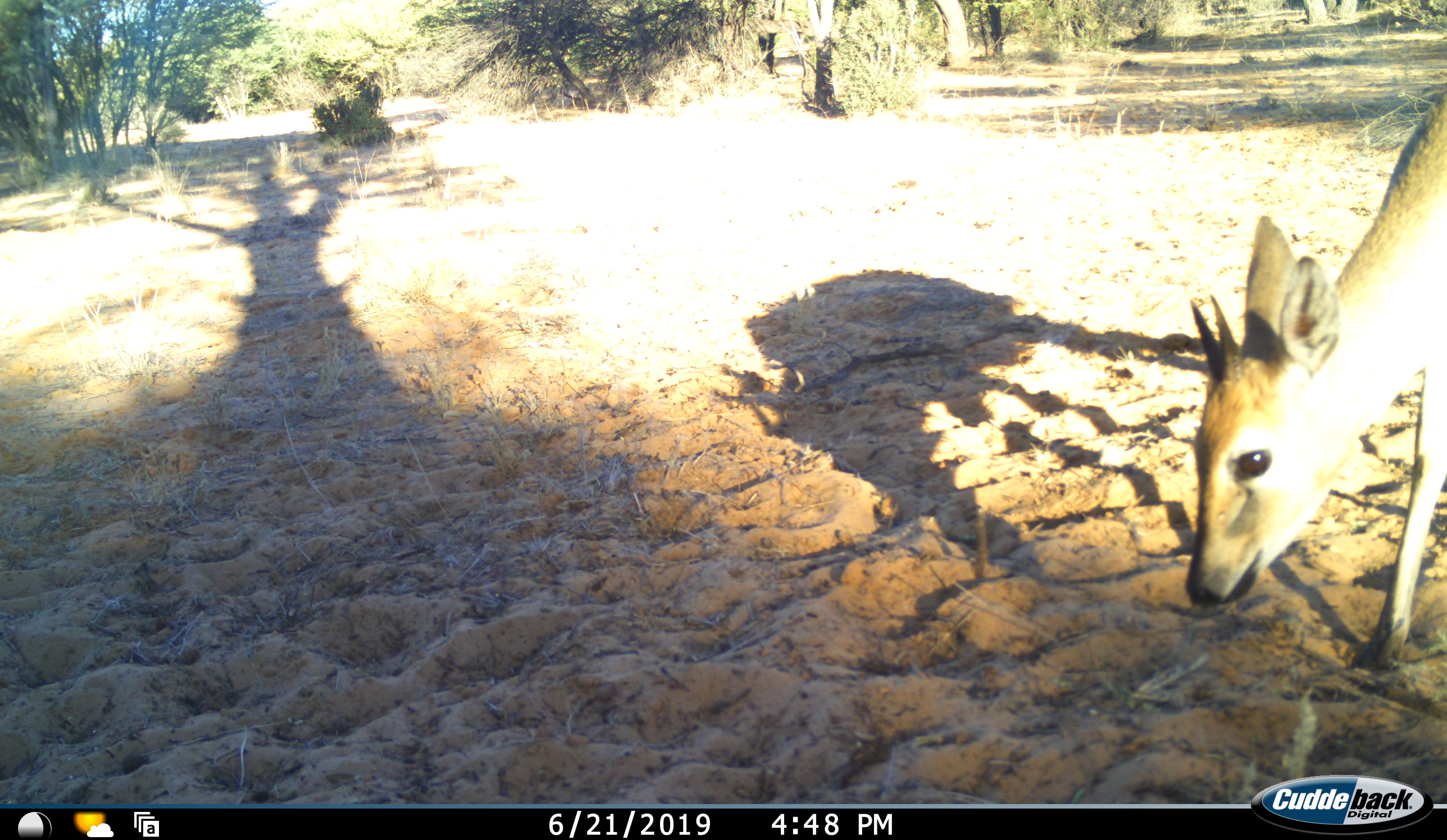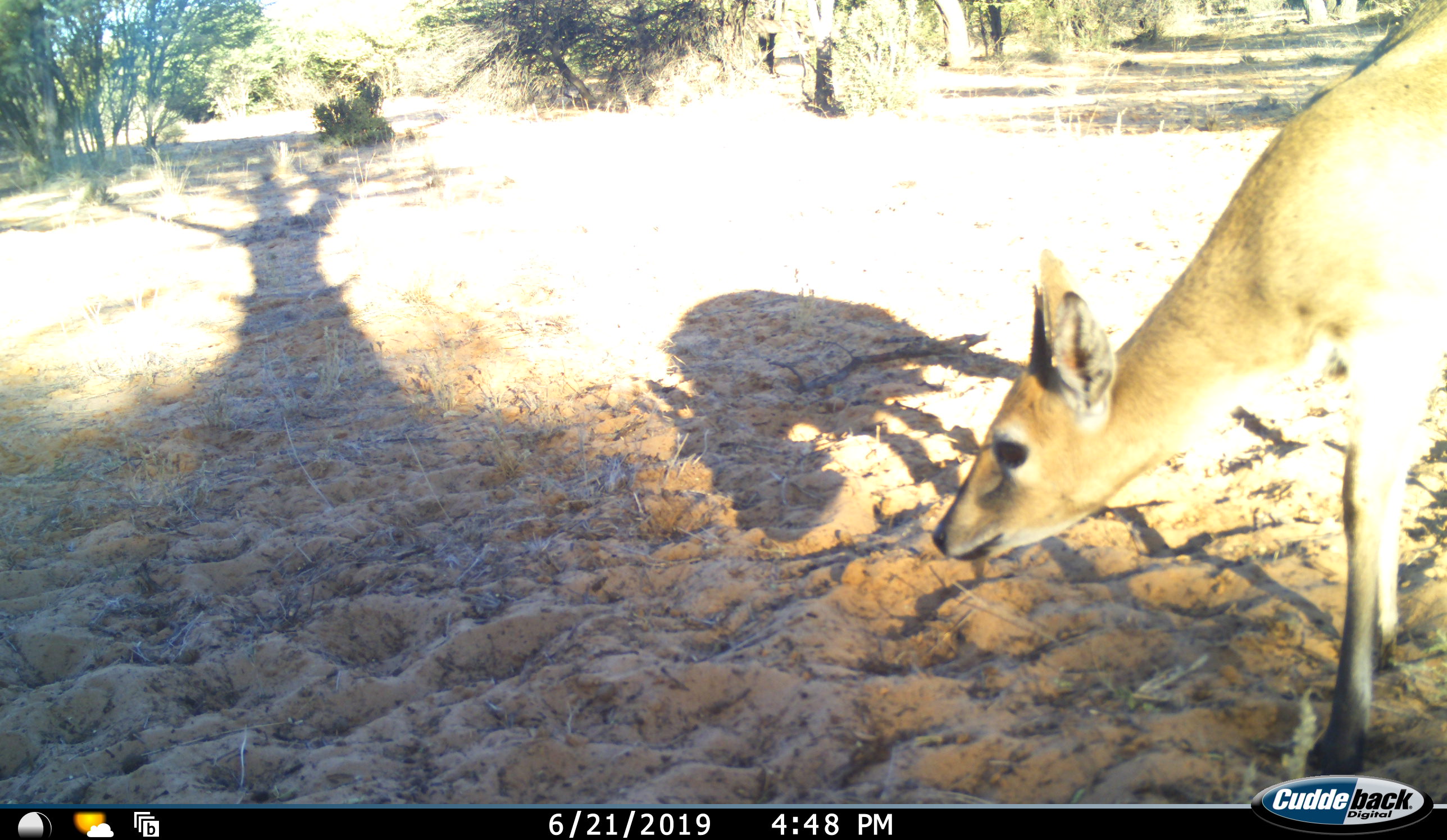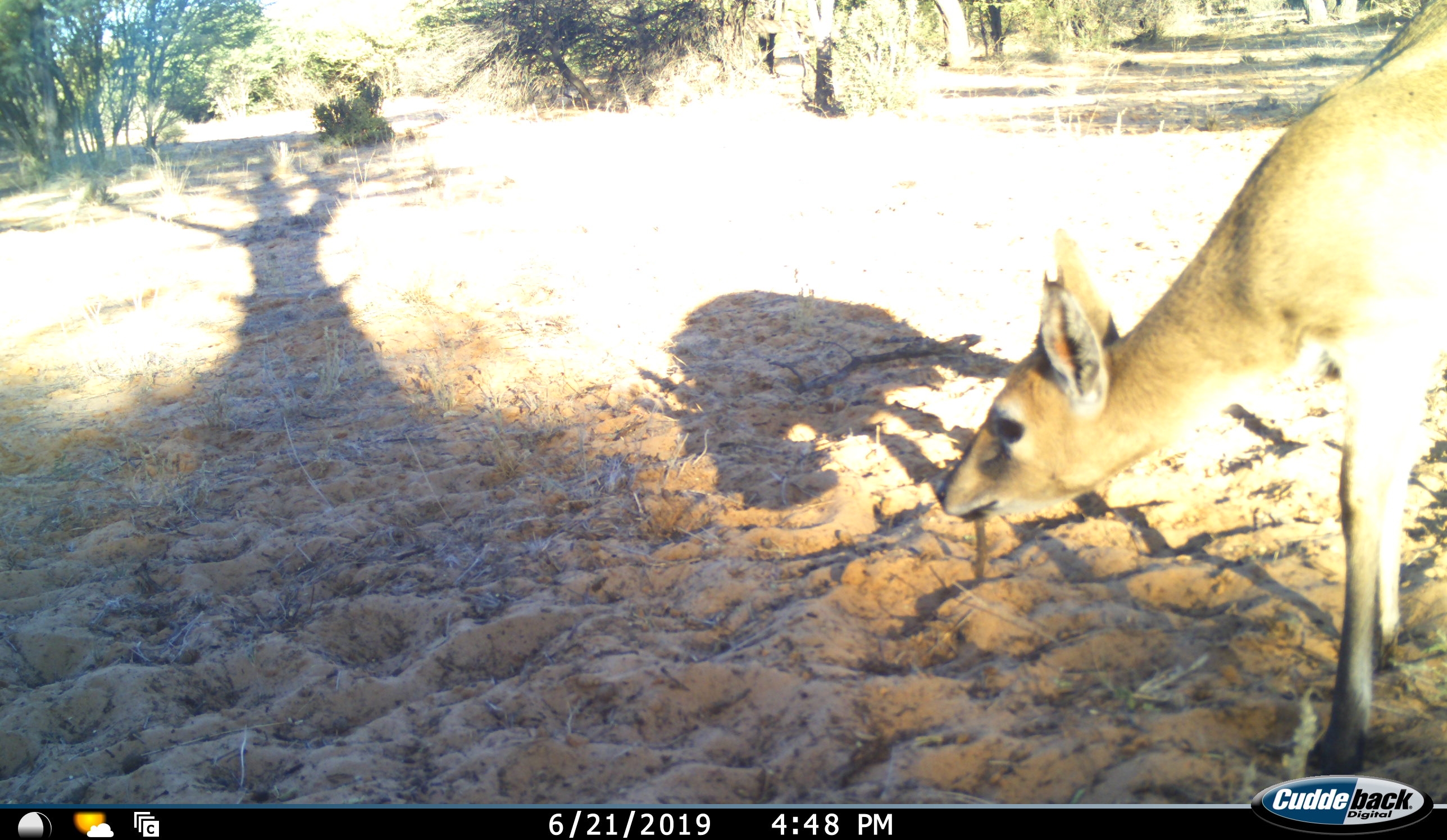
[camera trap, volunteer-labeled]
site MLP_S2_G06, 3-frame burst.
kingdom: Animalia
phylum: Chordata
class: Mammalia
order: Artiodactyla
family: Bovidae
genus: Sylvicapra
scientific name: Sylvicapra grimmia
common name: common duiker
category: duikercommongrey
Duikercommongrey (common duiker) (Sylvicapra grimmia), count 1. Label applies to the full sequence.